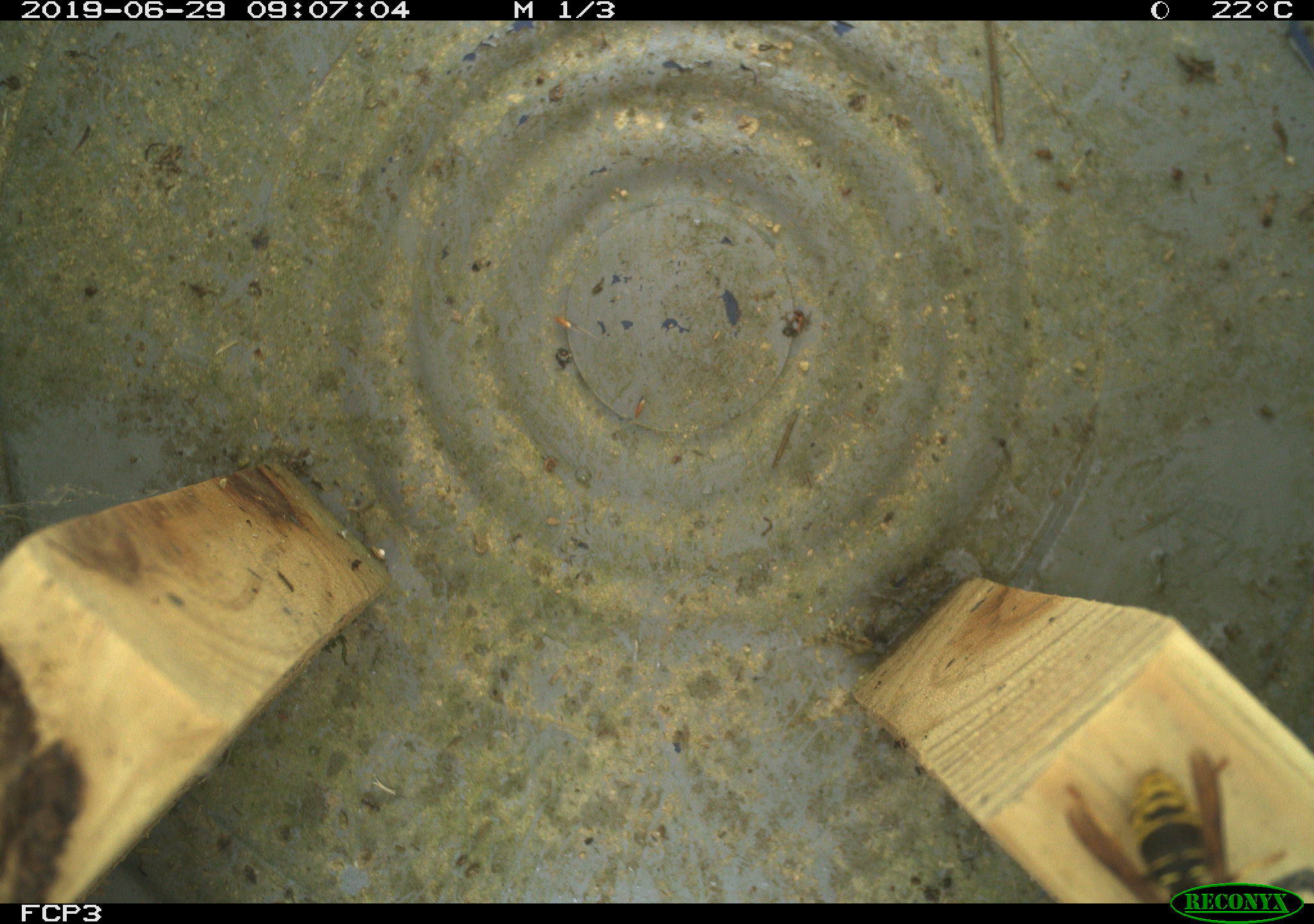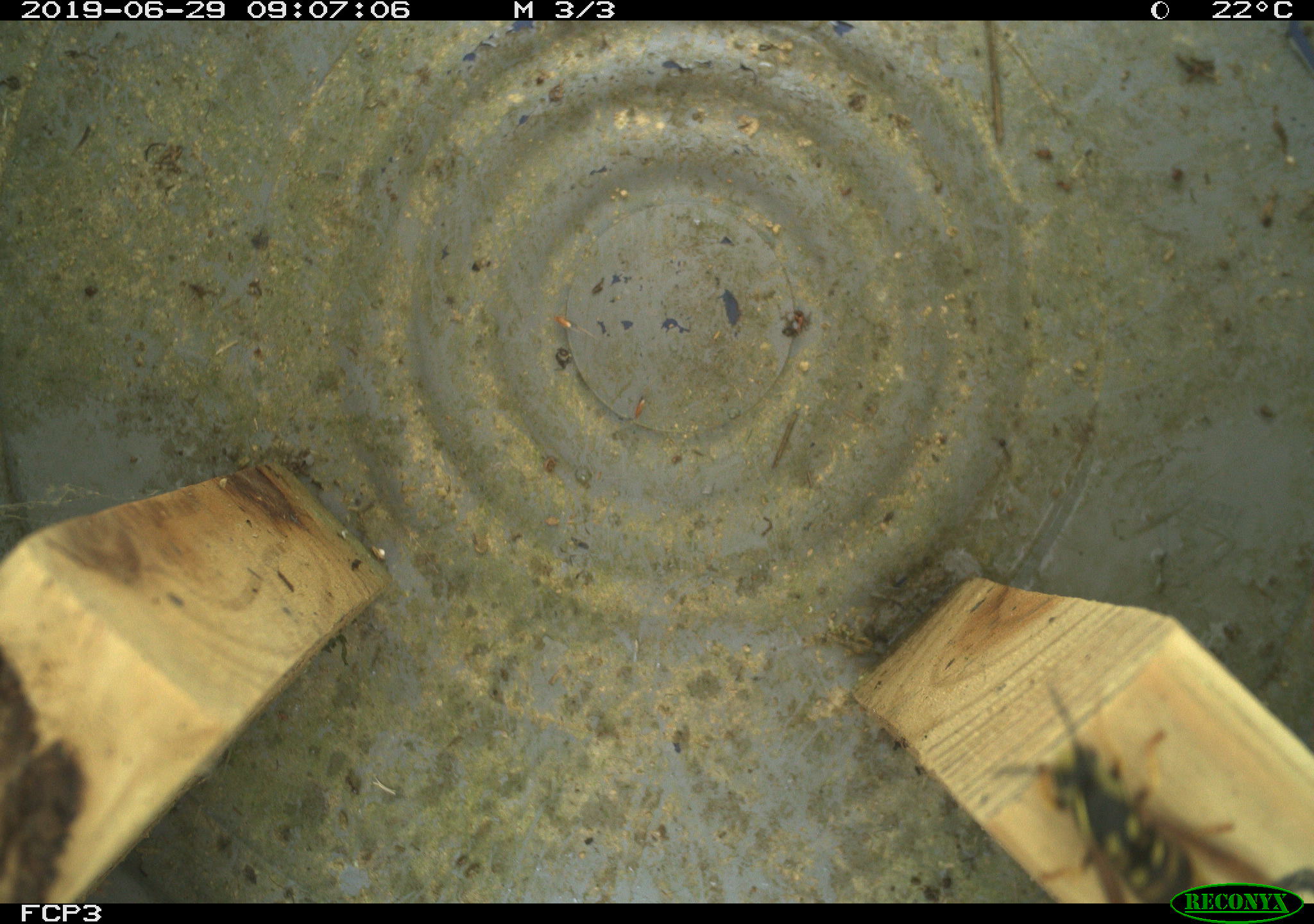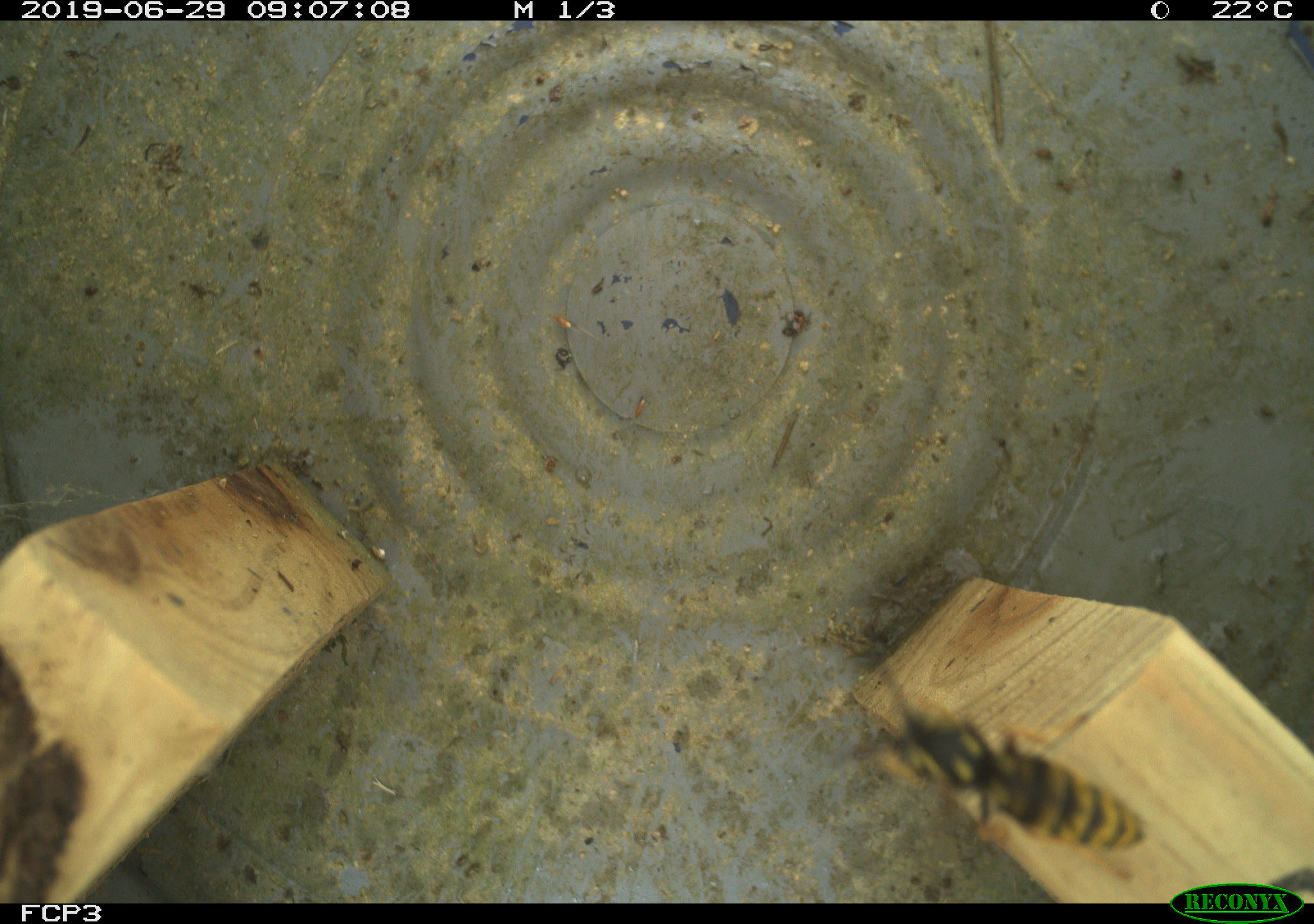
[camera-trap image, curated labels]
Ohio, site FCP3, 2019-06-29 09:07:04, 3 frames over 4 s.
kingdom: Animalia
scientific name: Animalia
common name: animal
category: invertebrate